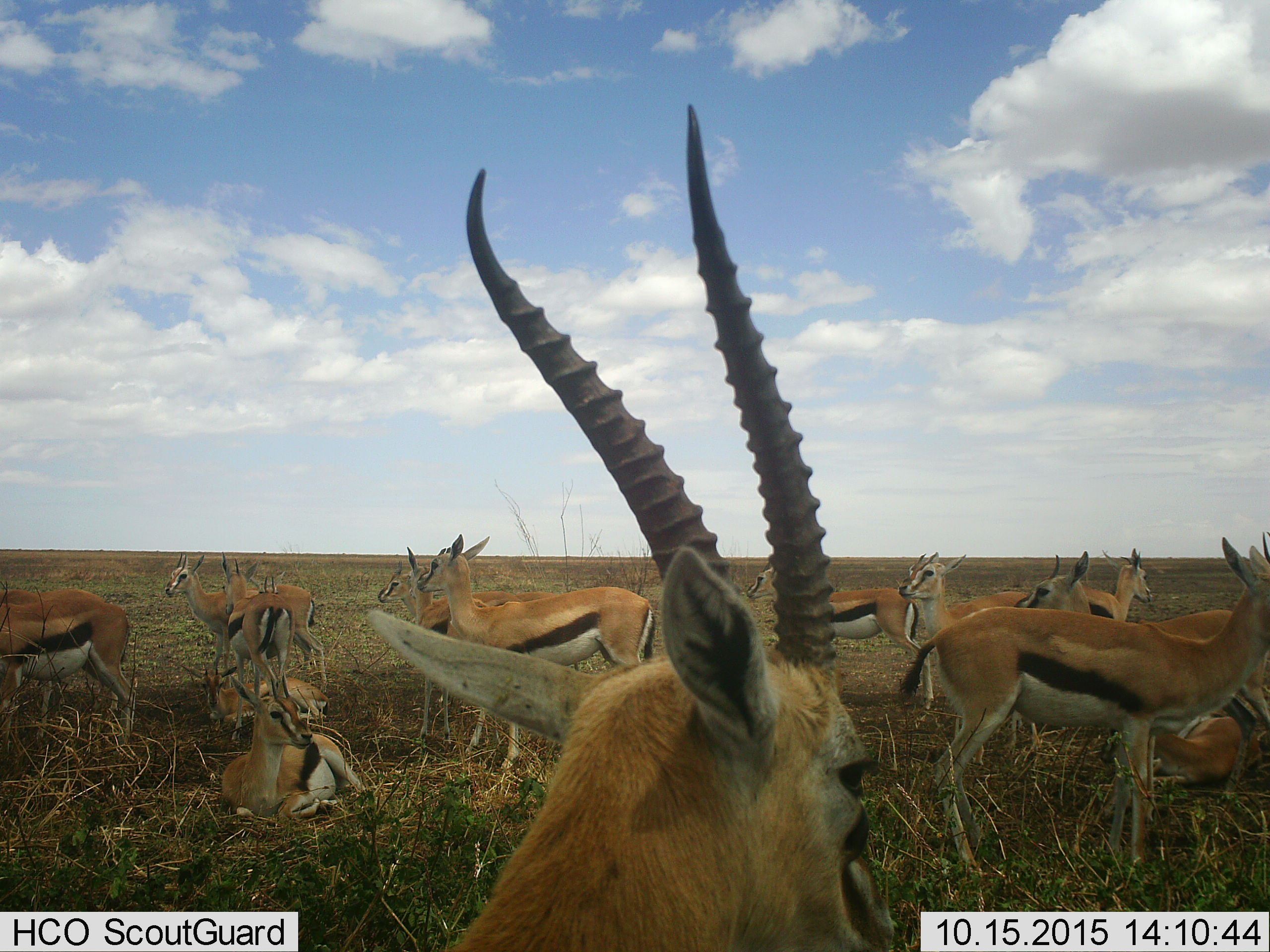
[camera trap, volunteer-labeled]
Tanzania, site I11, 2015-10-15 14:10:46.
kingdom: Animalia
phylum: Chordata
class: Mammalia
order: Artiodactyla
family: Bovidae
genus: Eudorcas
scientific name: Eudorcas thomsonii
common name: thomson's gazelle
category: gazellethomsons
Gazellethomsons (thomson's gazelle) (Eudorcas thomsonii), count 11-50. Behavior (volunteer vote fractions): standing 80%, resting 90%, moving 10%, interacting 0%. Young present (vote fraction): 30%. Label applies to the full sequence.